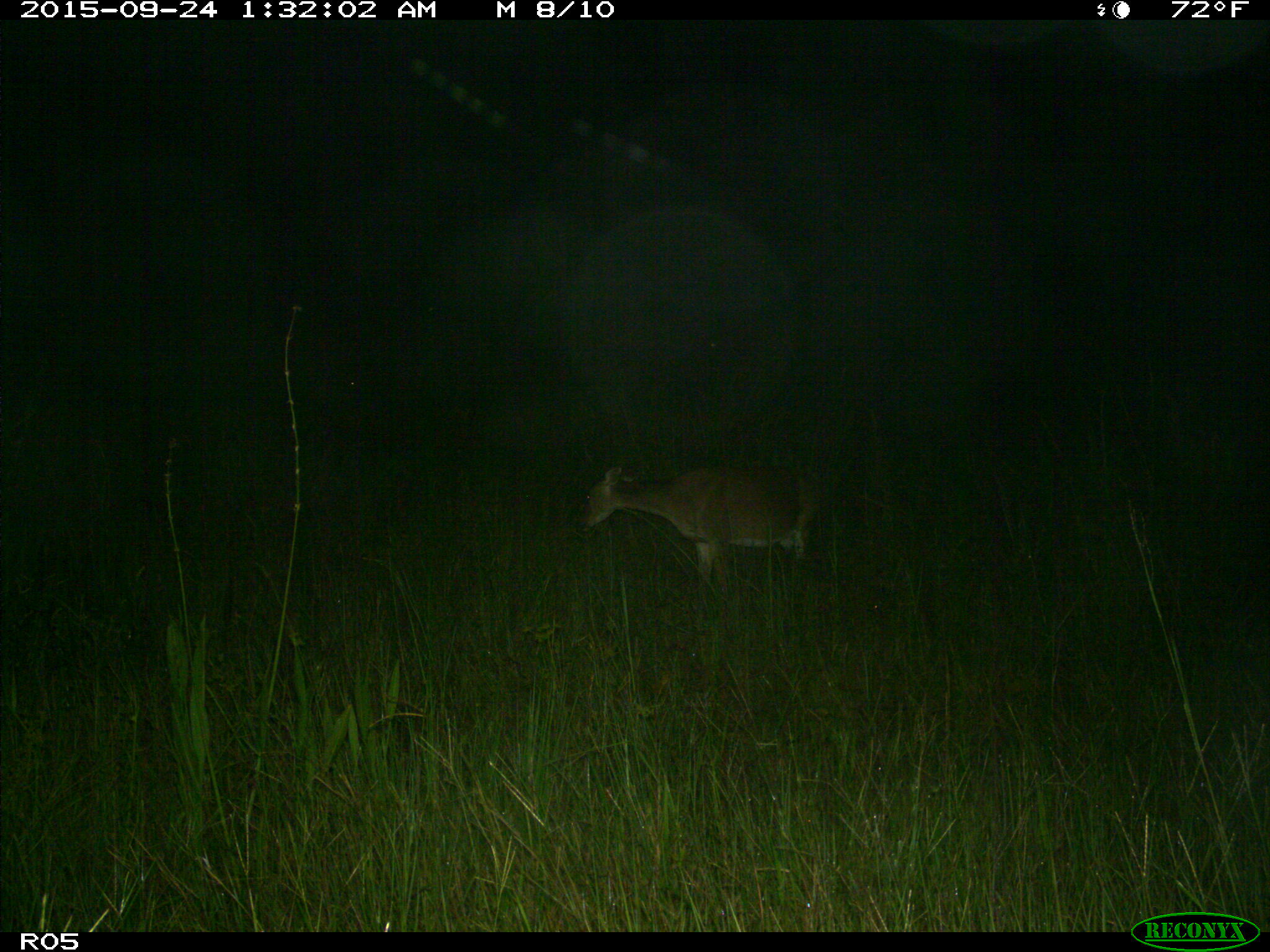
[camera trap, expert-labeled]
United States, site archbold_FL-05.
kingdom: Animalia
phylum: Chordata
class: Mammalia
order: Artiodactyla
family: Cervidae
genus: Odocoileus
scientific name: Odocoileus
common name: deer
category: unidentified deer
Unidentified deer (deer) (Odocoileus).